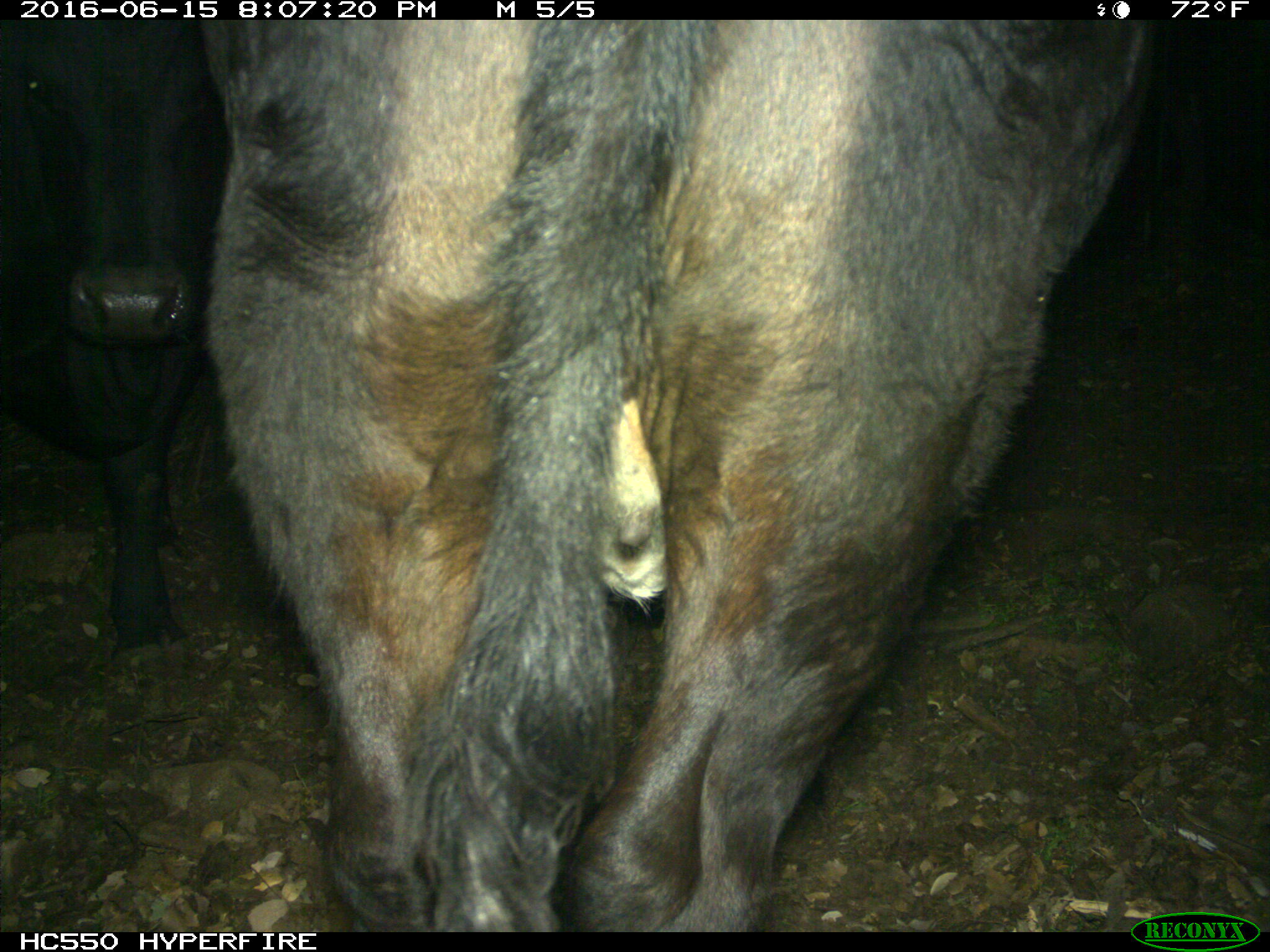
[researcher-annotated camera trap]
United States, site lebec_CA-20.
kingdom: Animalia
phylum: Chordata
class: Mammalia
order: Artiodactyla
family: Bovidae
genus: Bos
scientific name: Bos taurus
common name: domestic cow